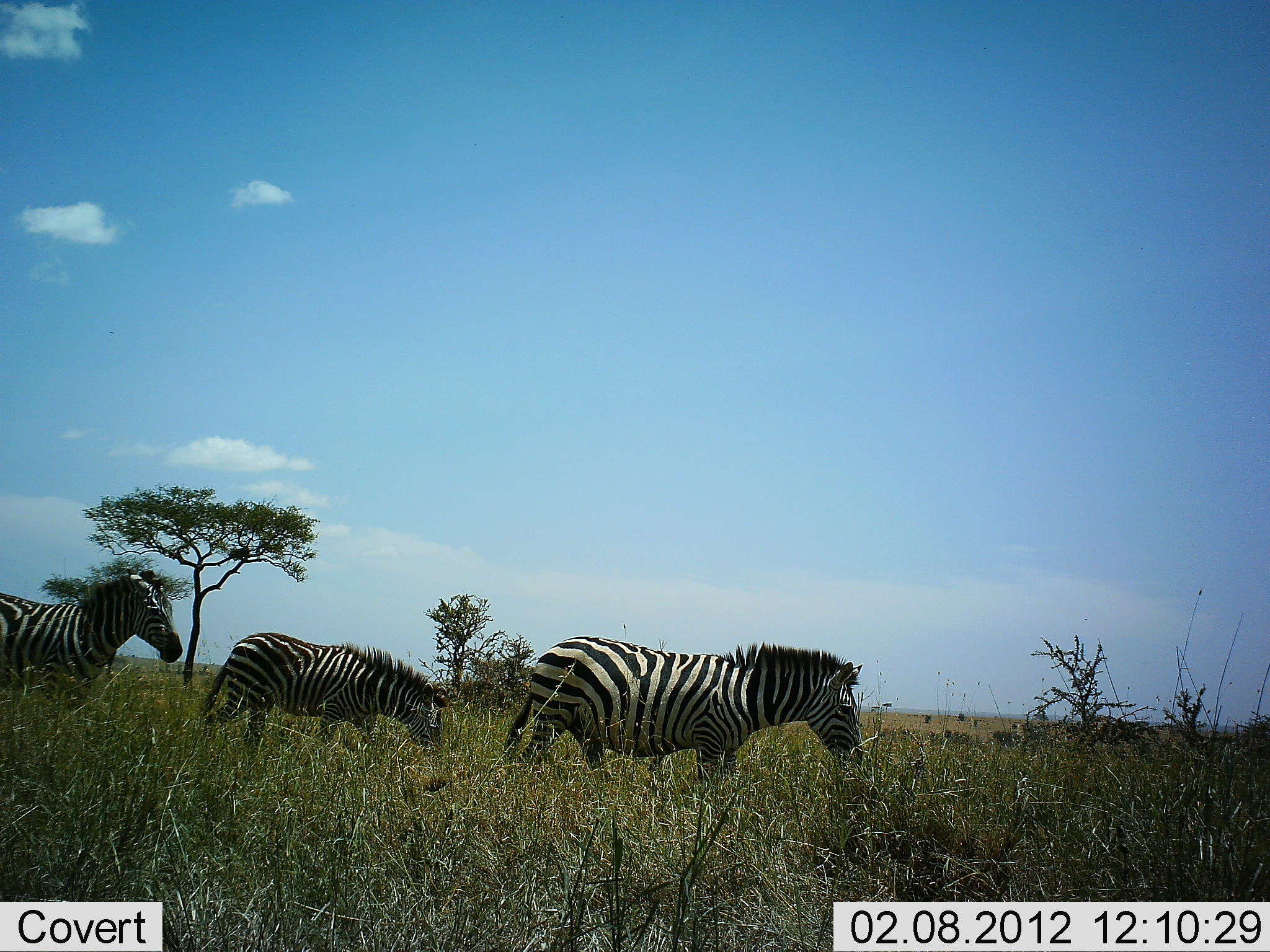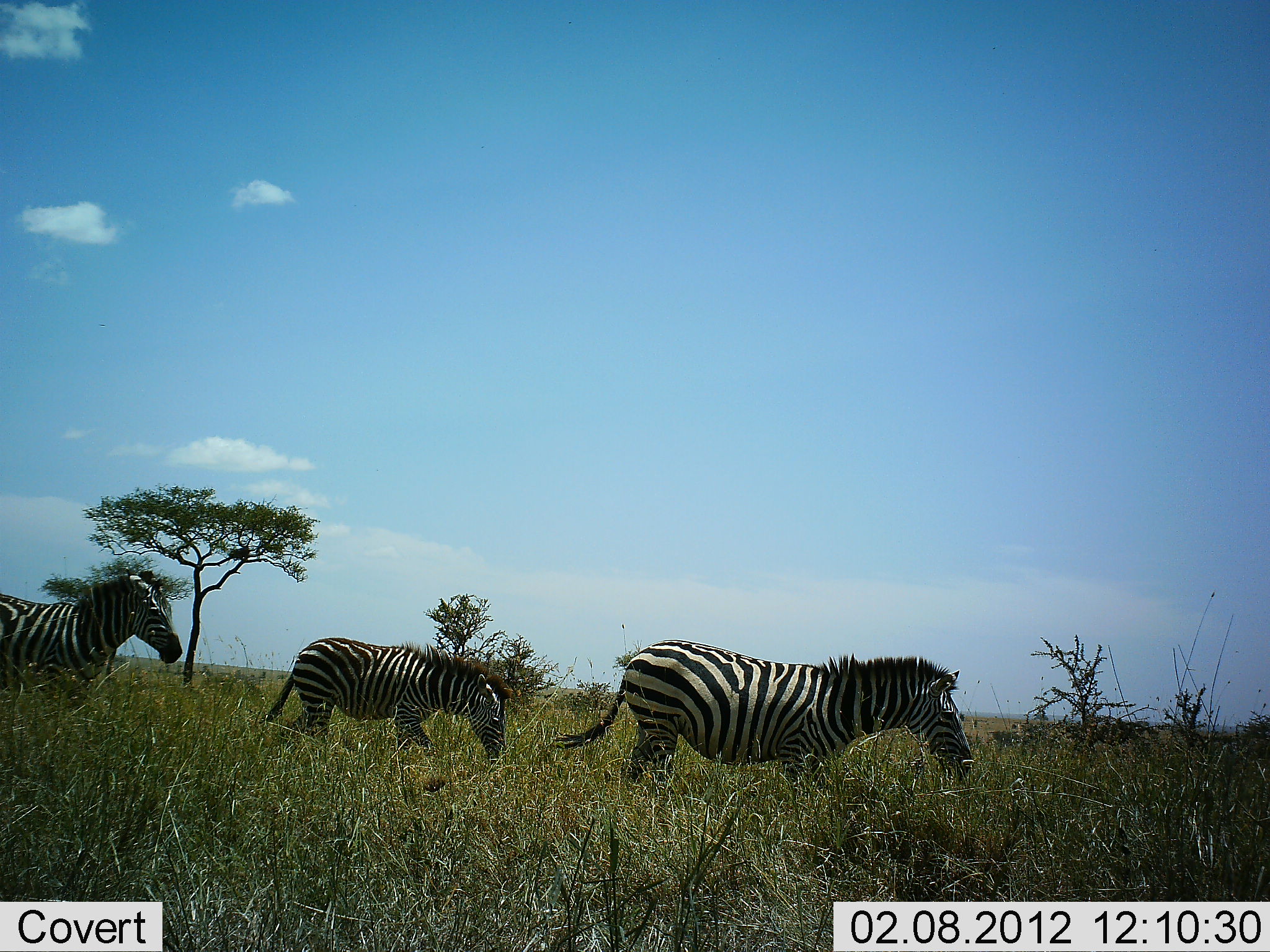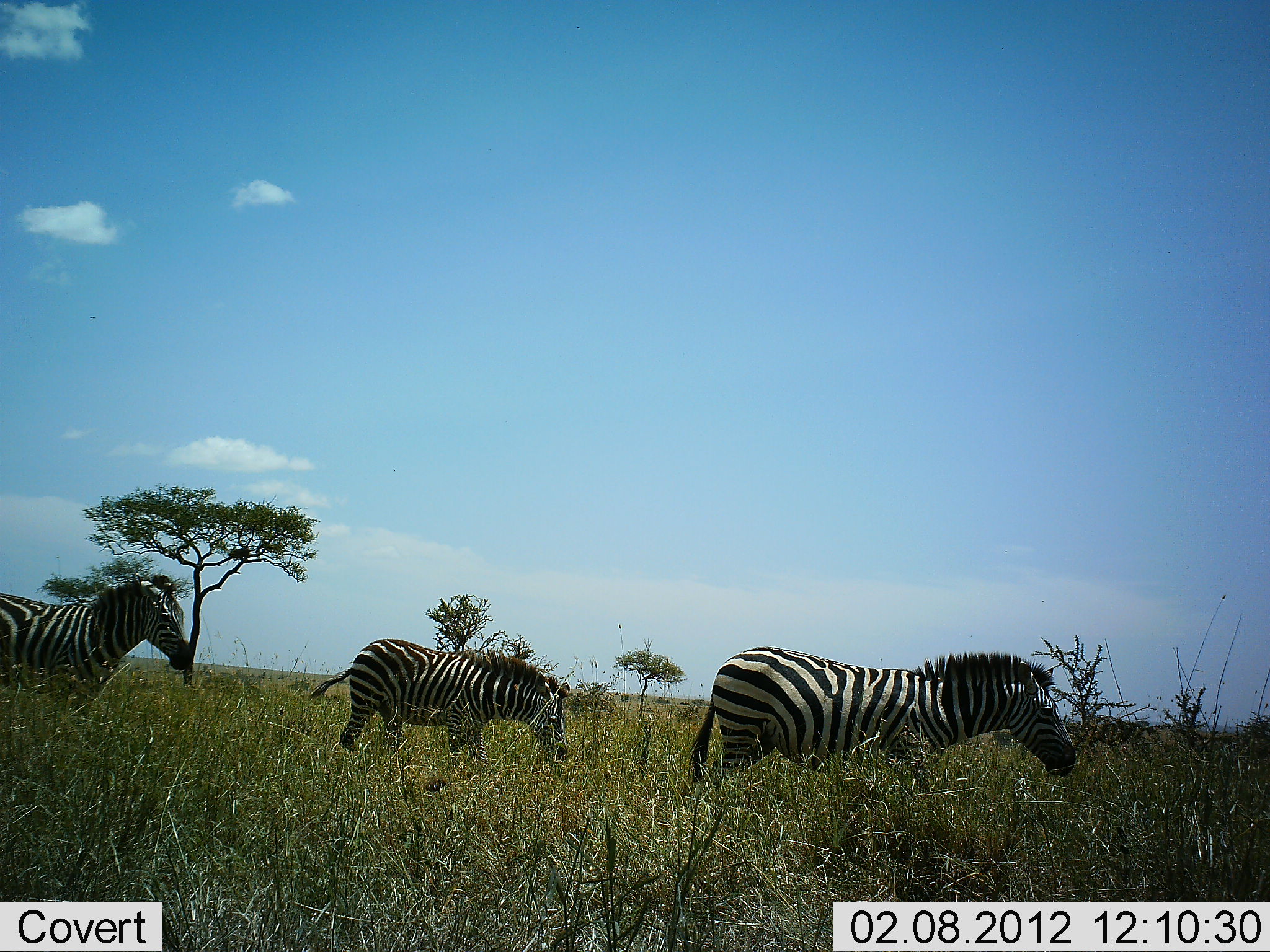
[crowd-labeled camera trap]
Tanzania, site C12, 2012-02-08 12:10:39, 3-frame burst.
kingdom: Animalia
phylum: Chordata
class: Mammalia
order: Perissodactyla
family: Equidae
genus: Equus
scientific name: Equus quagga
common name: plains zebra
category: zebra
Zebra (plains zebra) (Equus quagga), count 3. Behavior (volunteer vote fractions): standing 21%, resting 0%, moving 100%, interacting 0%. Young present (vote fraction): 16%. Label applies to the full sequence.